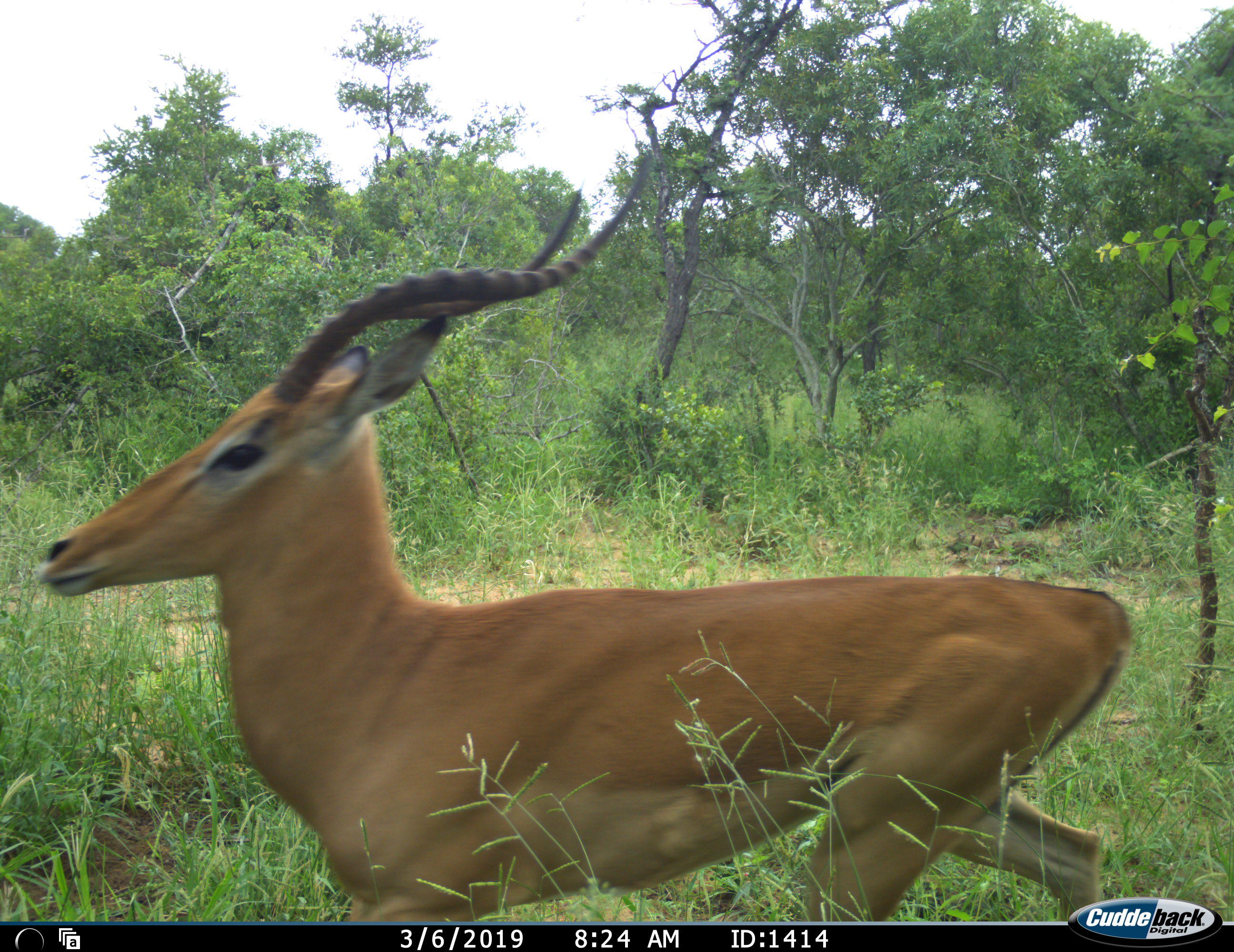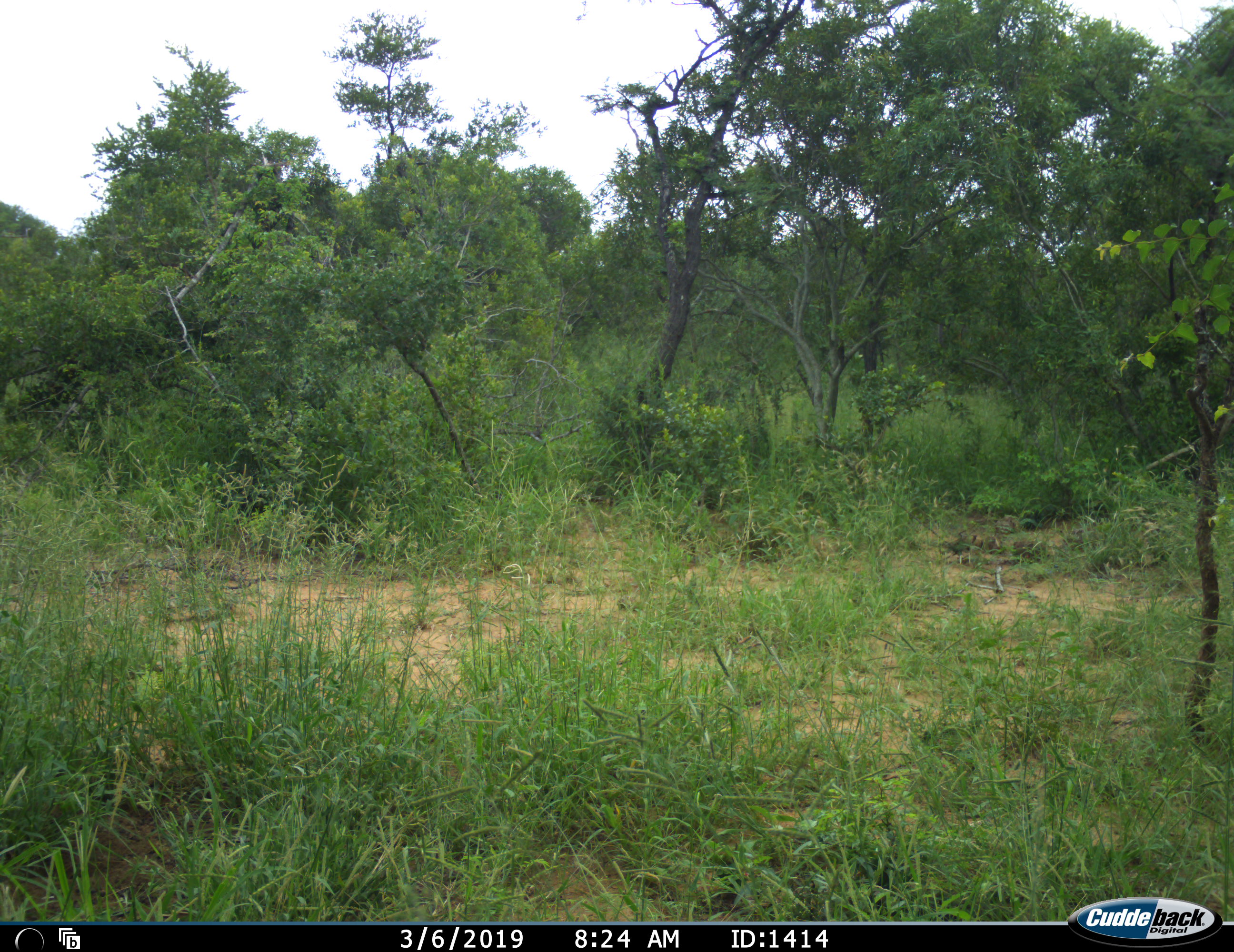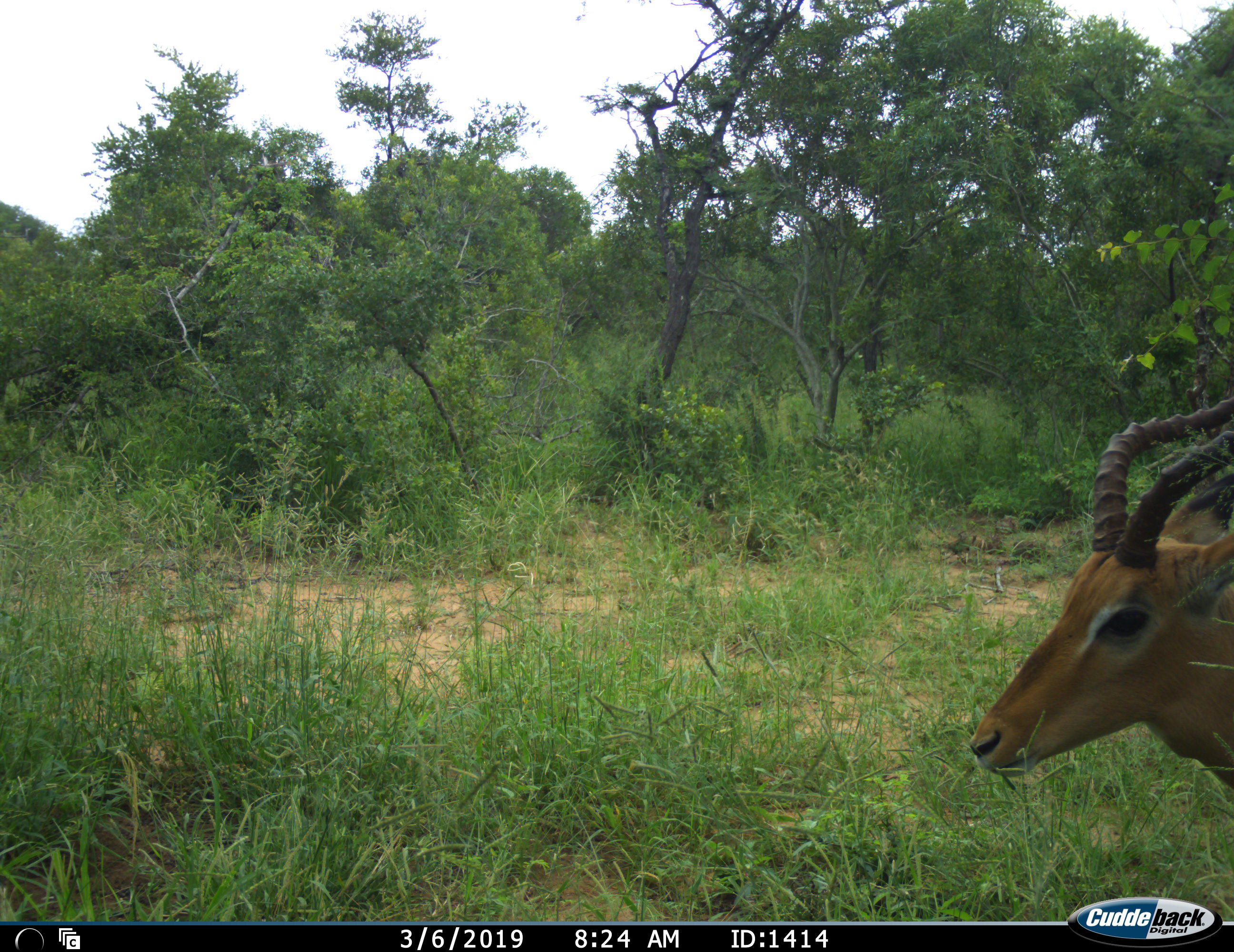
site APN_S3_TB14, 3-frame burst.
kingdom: Animalia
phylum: Chordata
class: Mammalia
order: Artiodactyla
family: Bovidae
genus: Aepyceros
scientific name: Aepyceros melampus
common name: impala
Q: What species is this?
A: Impala (Aepyceros melampus).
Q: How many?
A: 2.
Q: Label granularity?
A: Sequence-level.